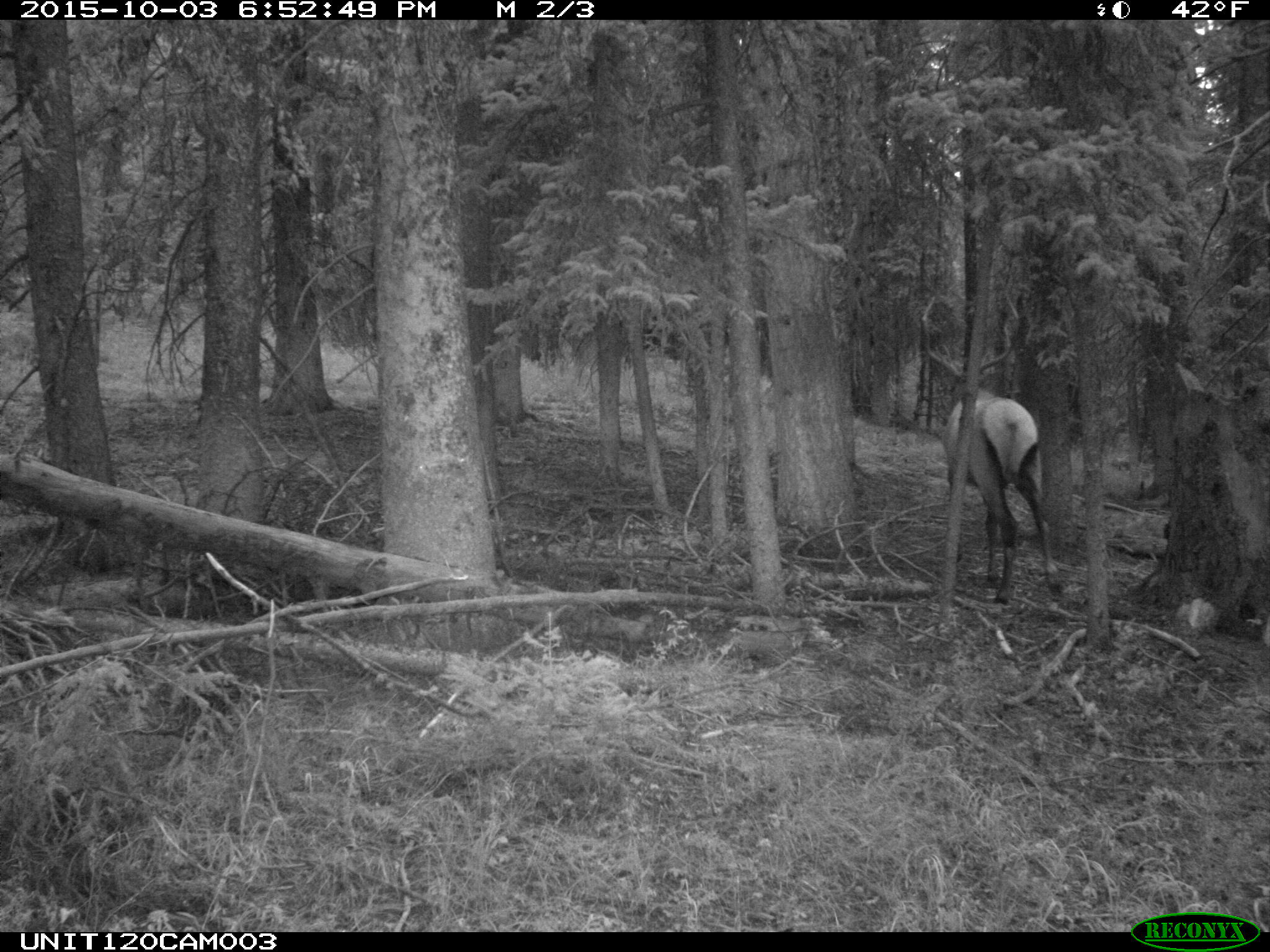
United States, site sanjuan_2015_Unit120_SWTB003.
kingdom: Animalia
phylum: Chordata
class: Mammalia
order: Artiodactyla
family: Cervidae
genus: Cervus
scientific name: Cervus elaphus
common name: red deer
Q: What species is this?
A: Cervus elaphus (red deer).